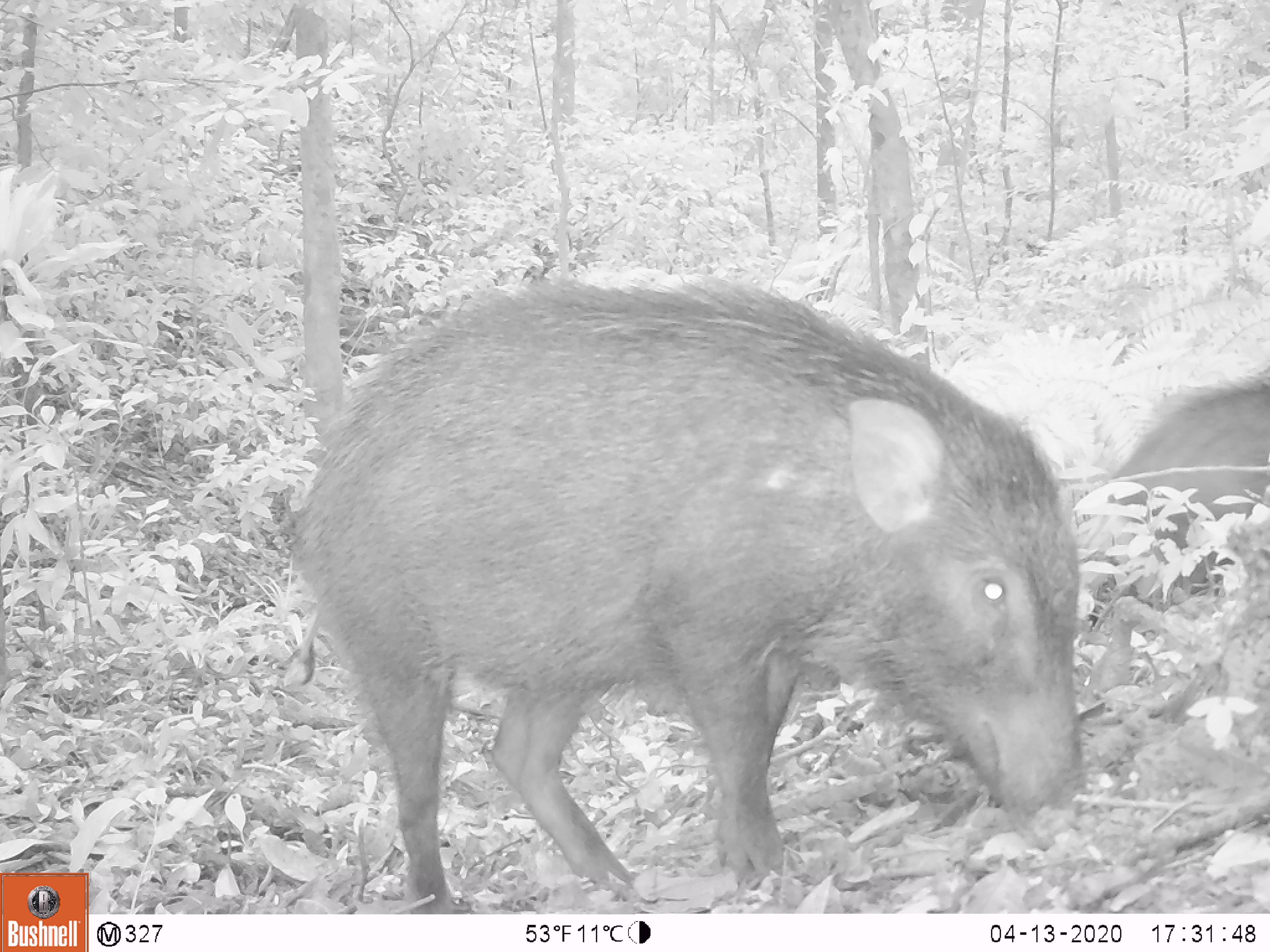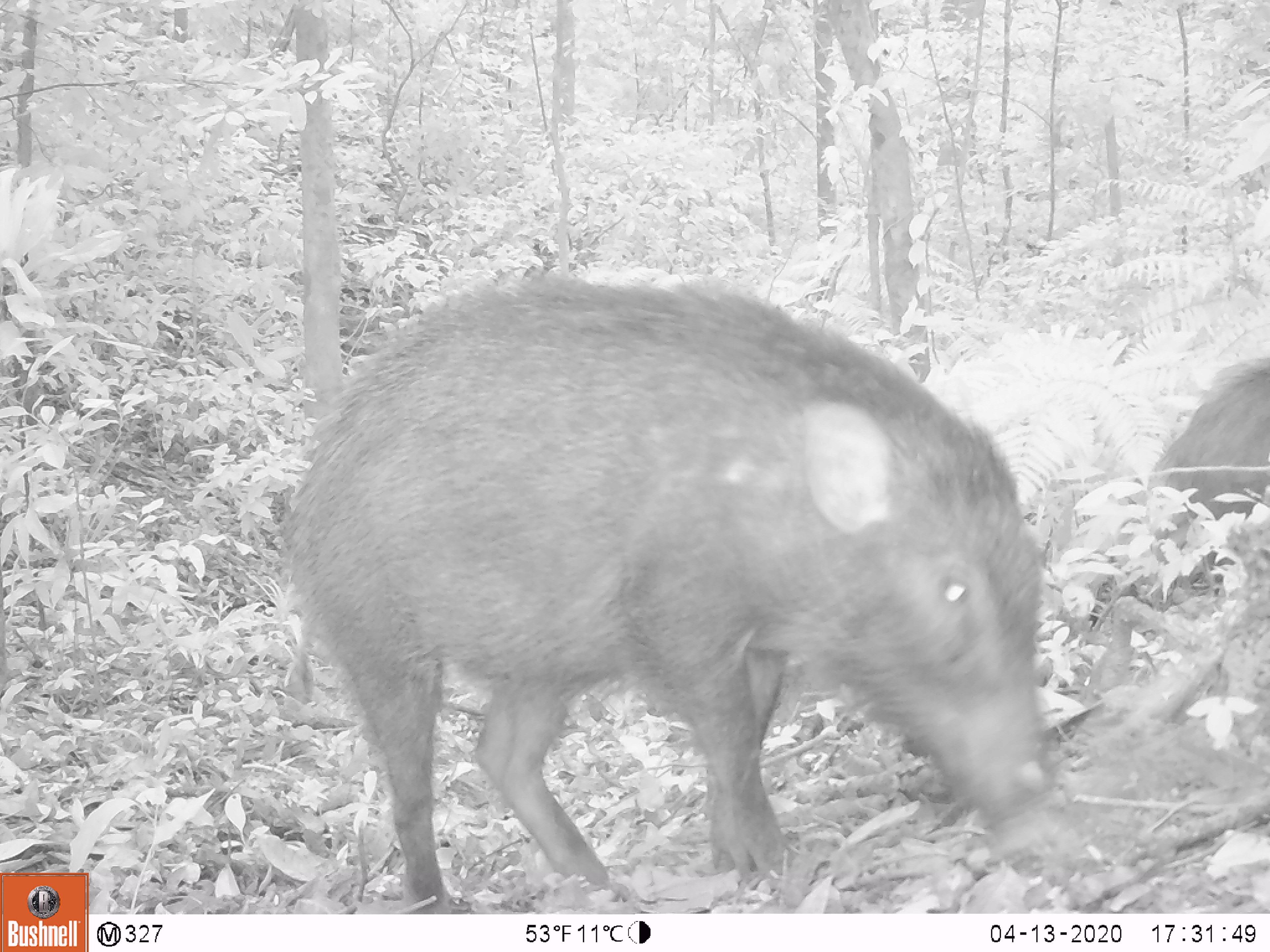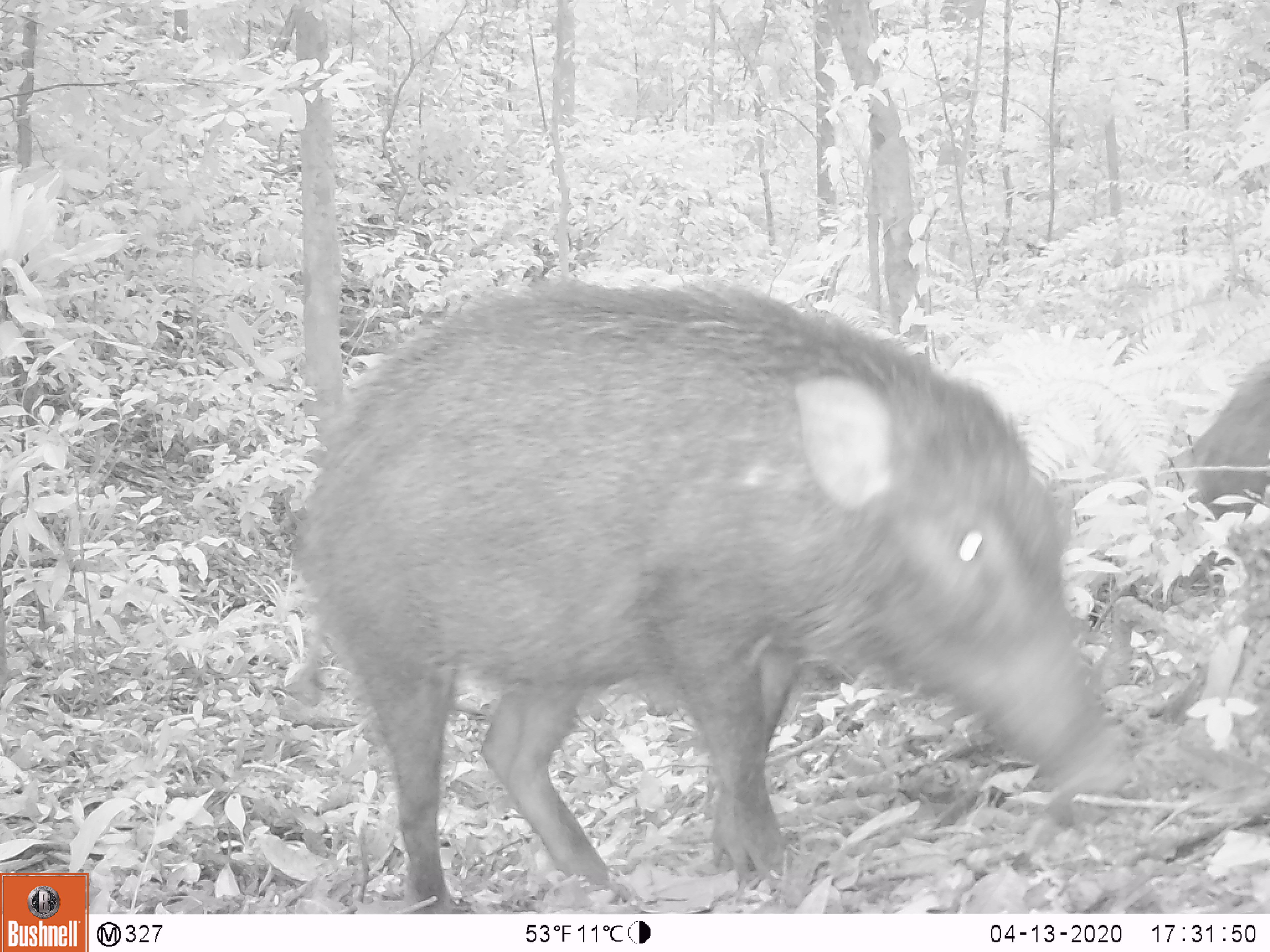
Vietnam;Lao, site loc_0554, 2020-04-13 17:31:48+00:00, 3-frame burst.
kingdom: Animalia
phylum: Chordata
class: Mammalia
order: Artiodactyla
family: Suidae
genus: Sus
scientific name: Sus scrofa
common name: eurasian wild pig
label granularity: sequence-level